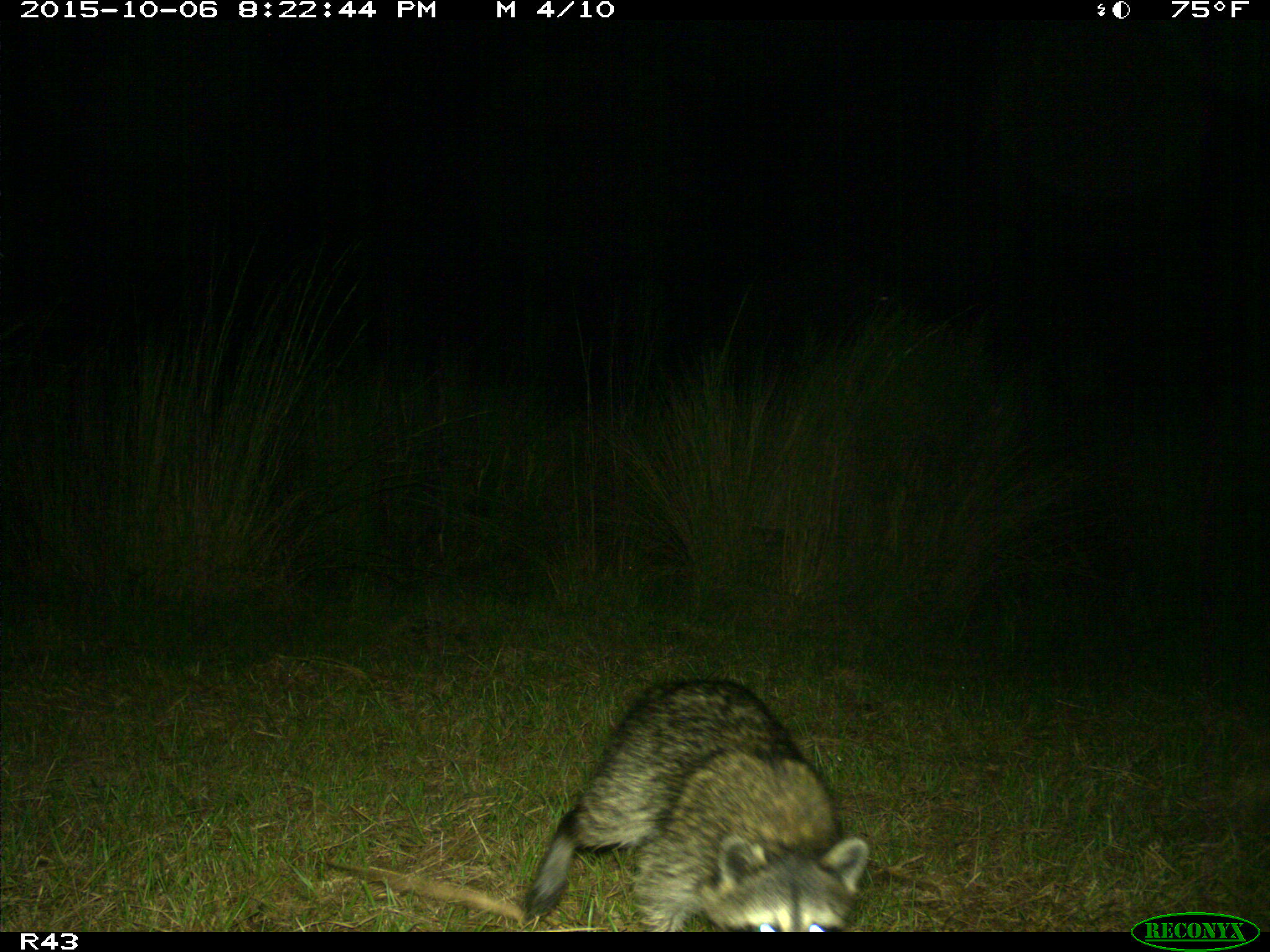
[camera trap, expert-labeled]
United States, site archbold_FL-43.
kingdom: Animalia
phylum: Chordata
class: Mammalia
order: Carnivora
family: Procyonidae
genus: Procyon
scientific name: Procyon lotor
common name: common raccoon